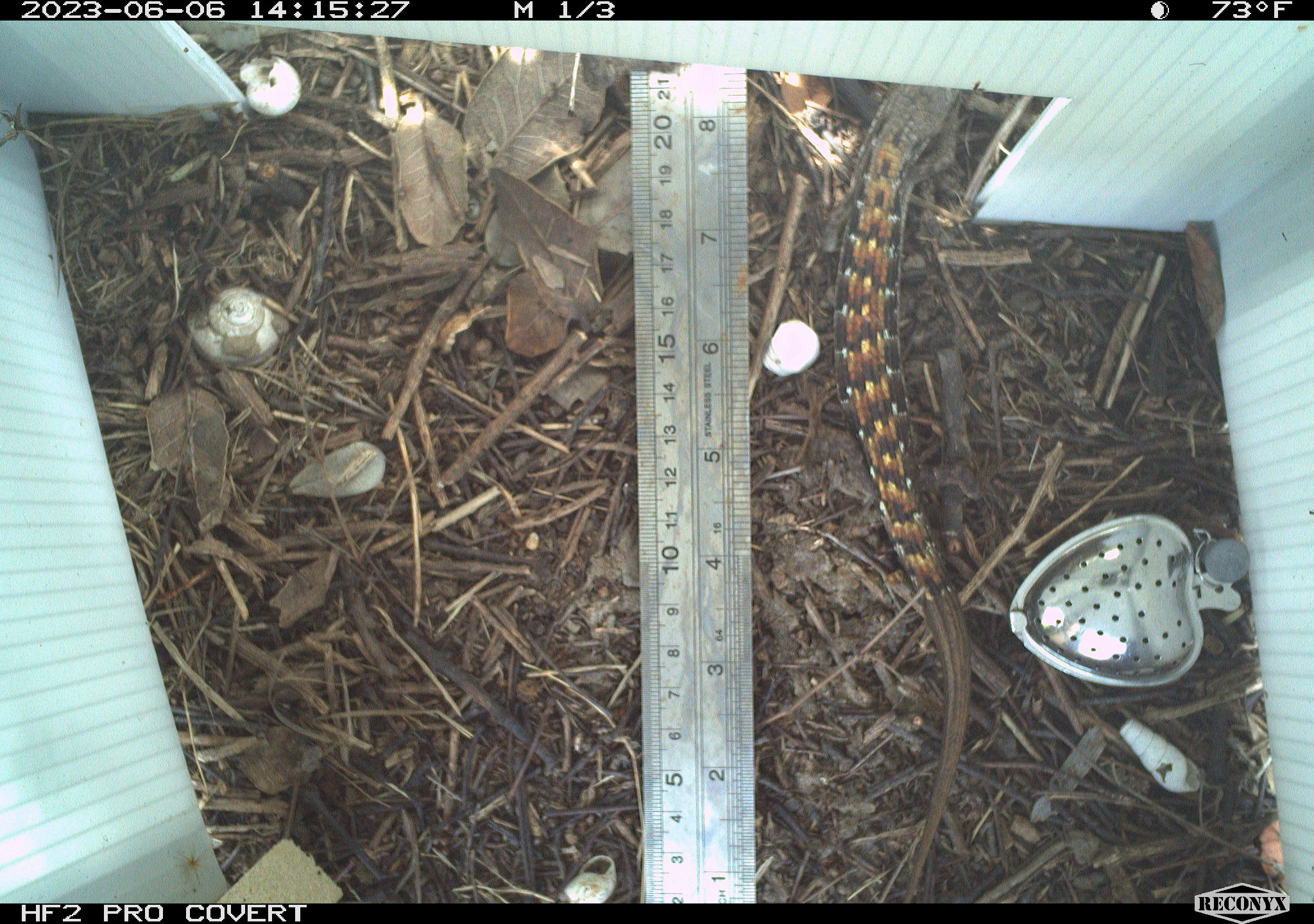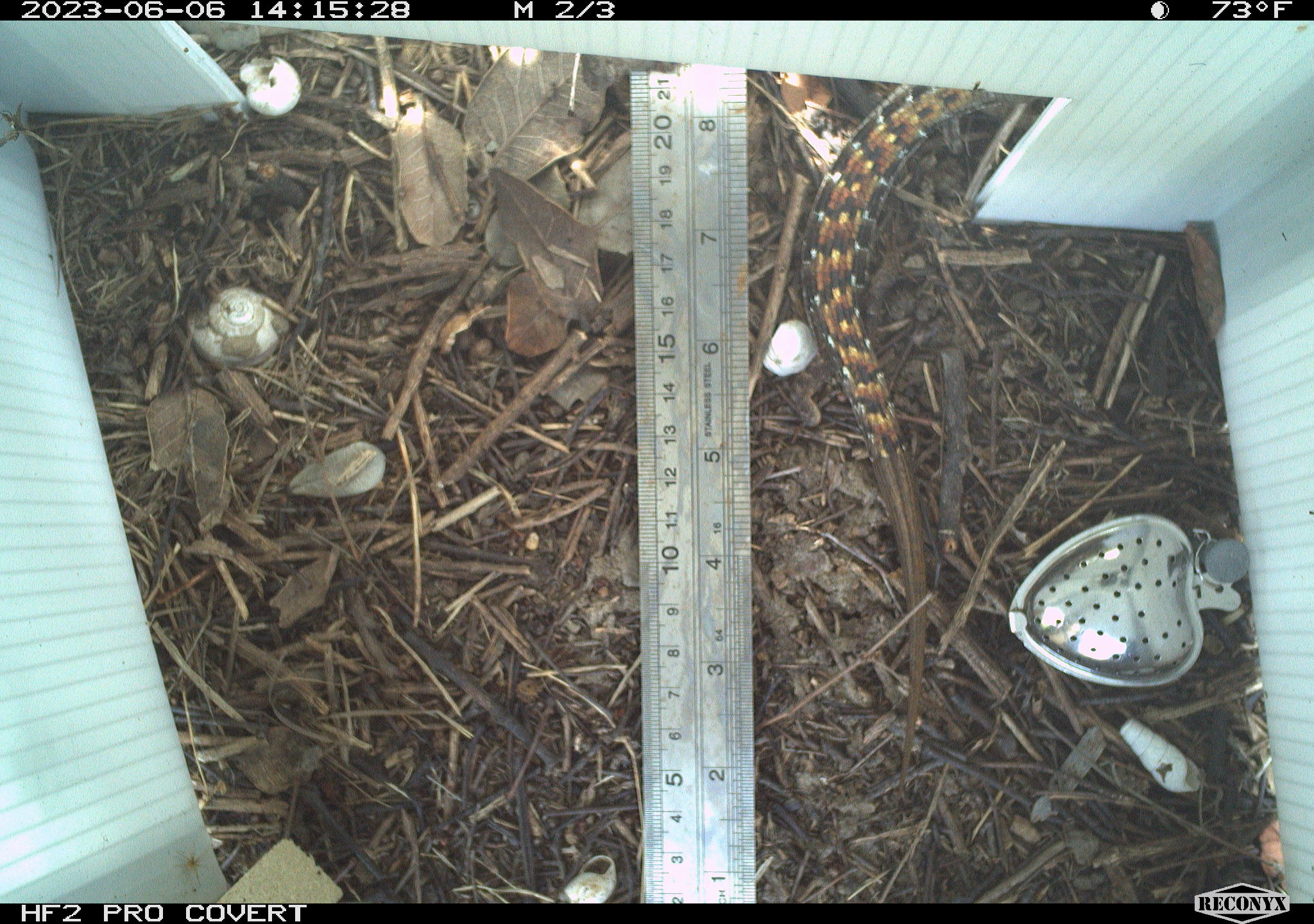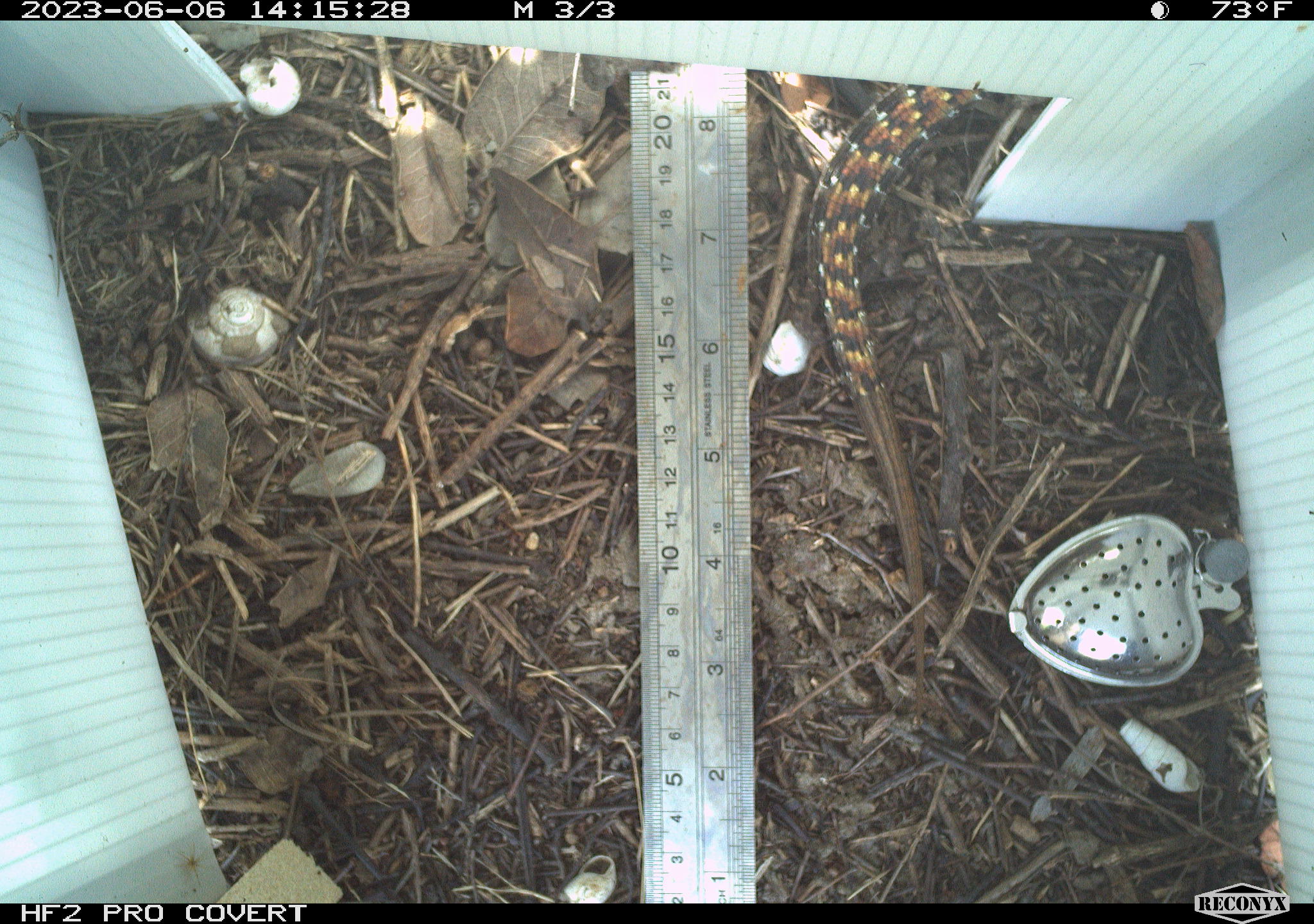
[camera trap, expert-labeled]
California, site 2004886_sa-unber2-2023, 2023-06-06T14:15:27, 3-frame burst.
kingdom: Animalia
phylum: Chordata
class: Reptilia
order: Squamata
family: Anguidae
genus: Elgaria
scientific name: Elgaria multicarinata webbii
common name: san diego alligator lizard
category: woodland alligator lizard